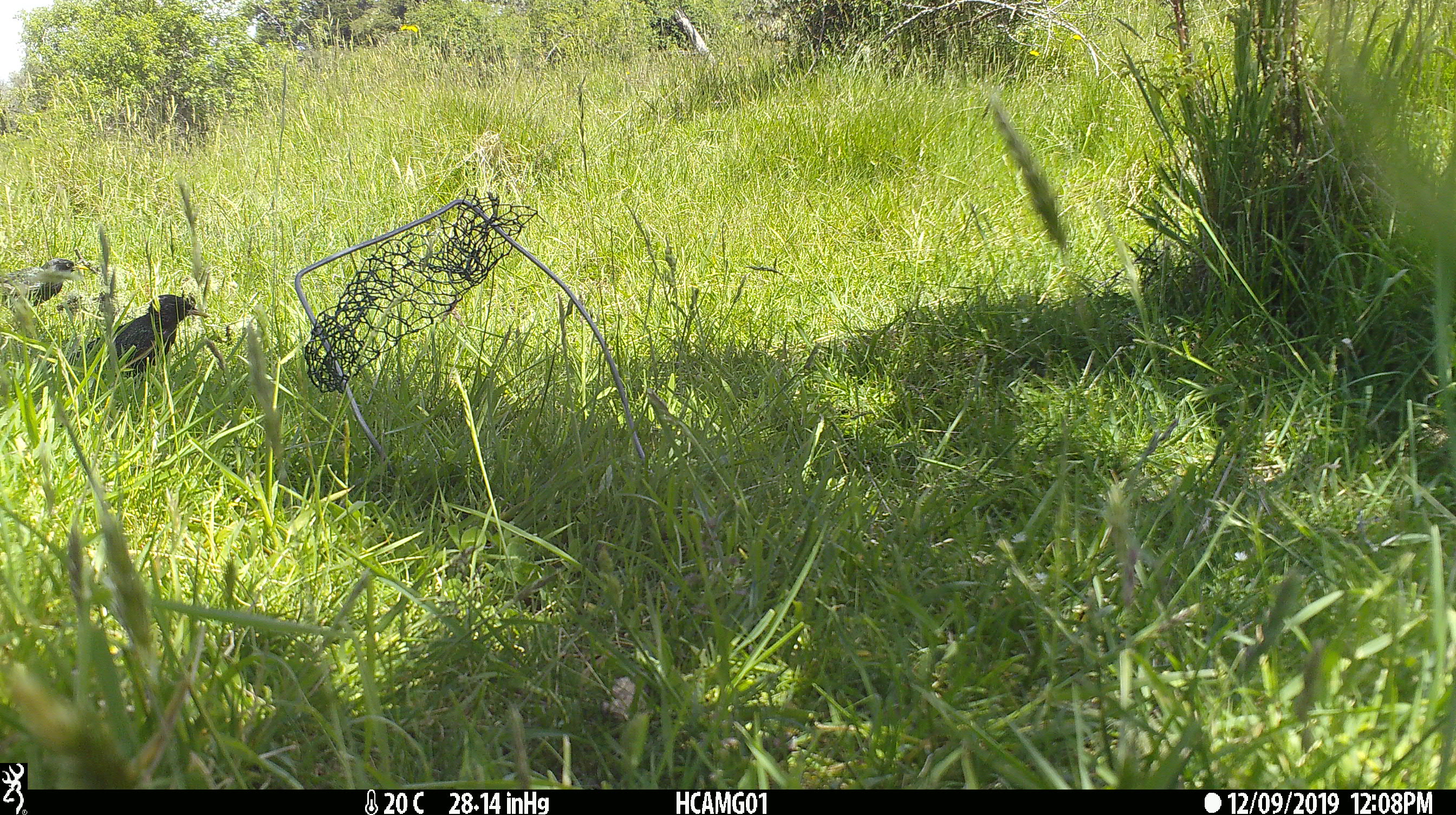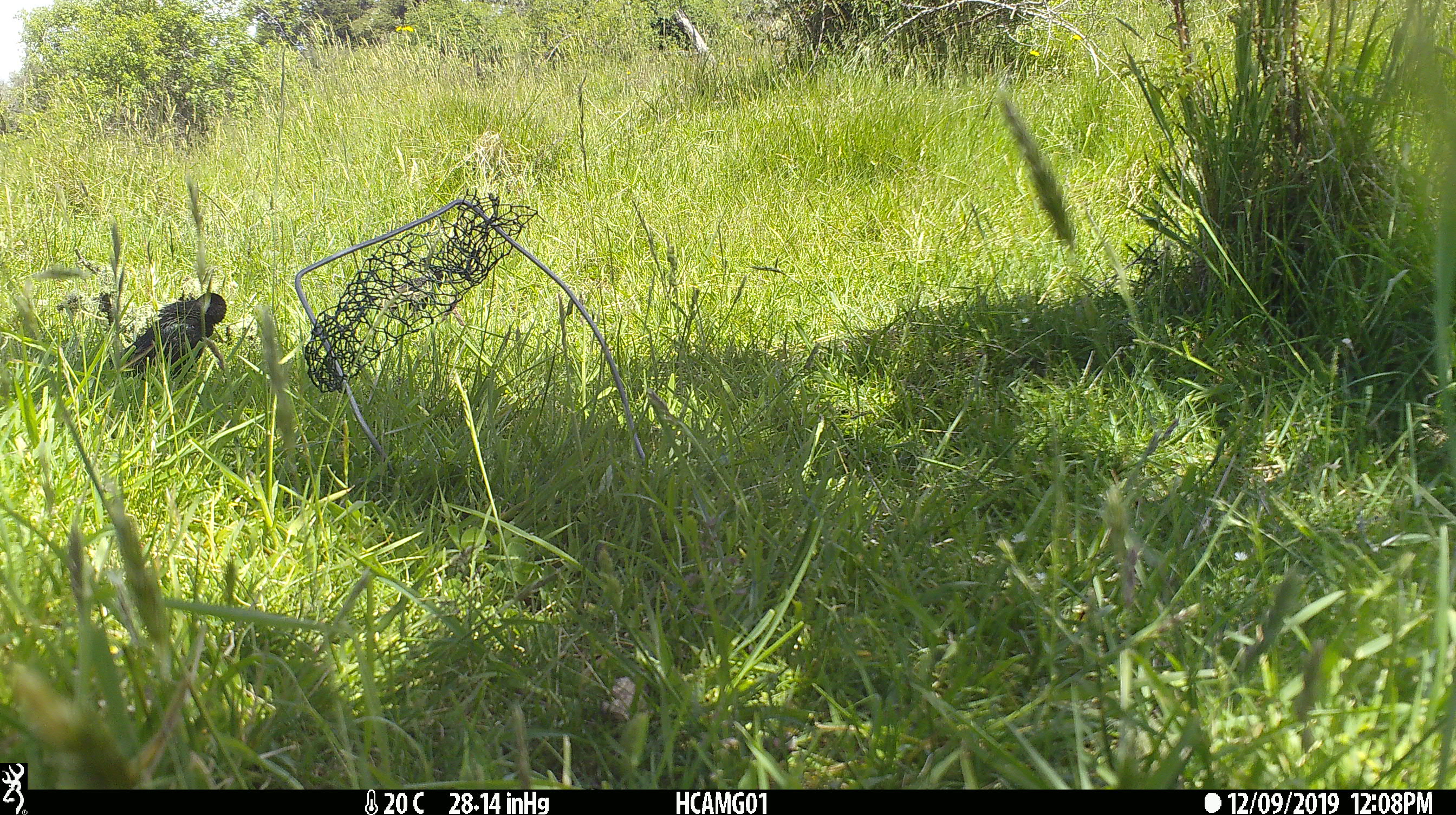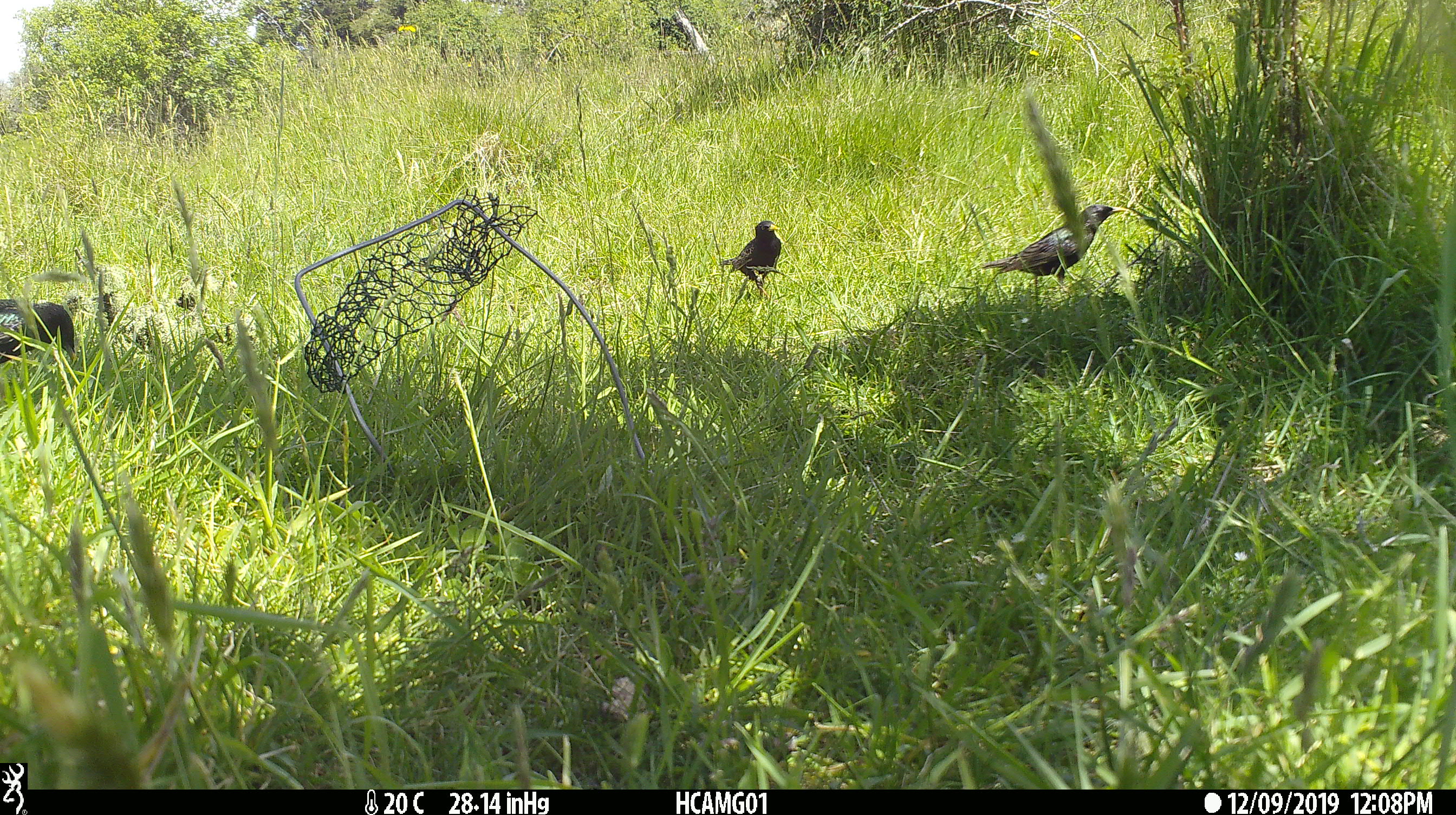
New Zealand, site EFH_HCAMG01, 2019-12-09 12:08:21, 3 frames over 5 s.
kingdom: Animalia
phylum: Chordata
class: Aves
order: Passeriformes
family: Sturnidae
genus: Sturnus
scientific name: Sturnus vulgaris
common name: european starling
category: starling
Starling (european starling) (Sturnus vulgaris).